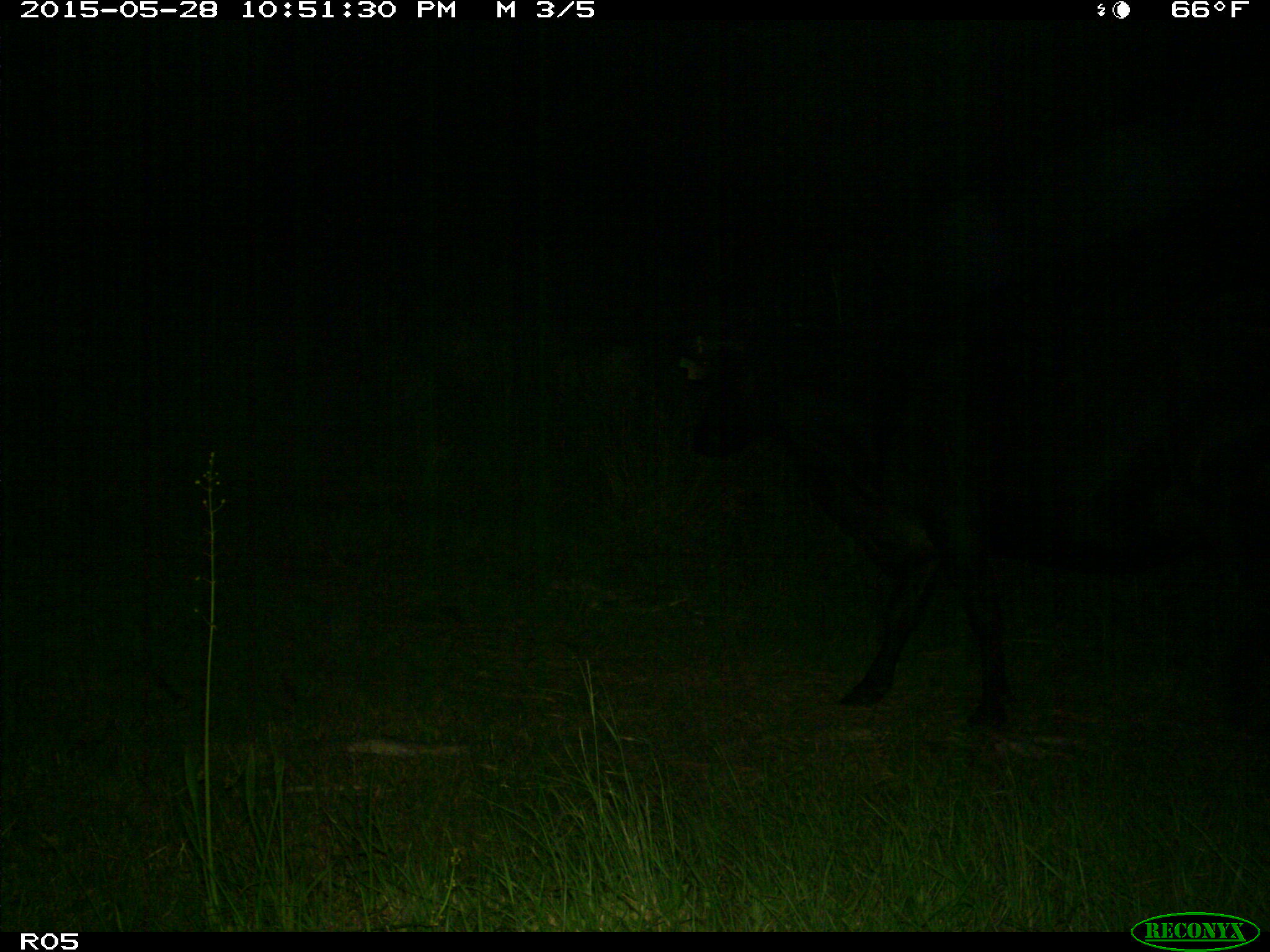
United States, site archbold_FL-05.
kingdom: Animalia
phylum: Chordata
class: Mammalia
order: Artiodactyla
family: Bovidae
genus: Bos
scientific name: Bos taurus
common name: domestic cow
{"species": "Bos taurus (domestic cow)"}